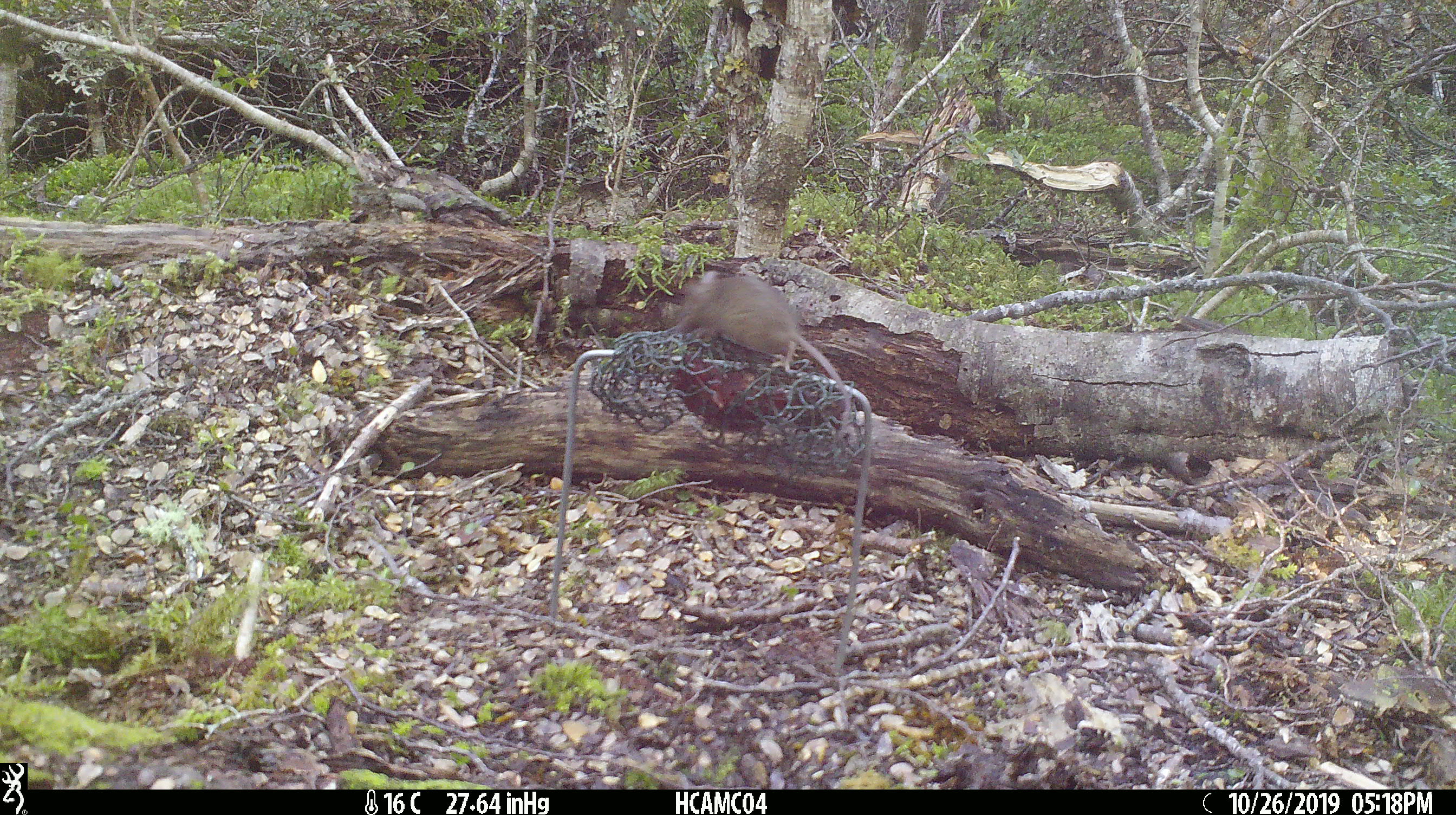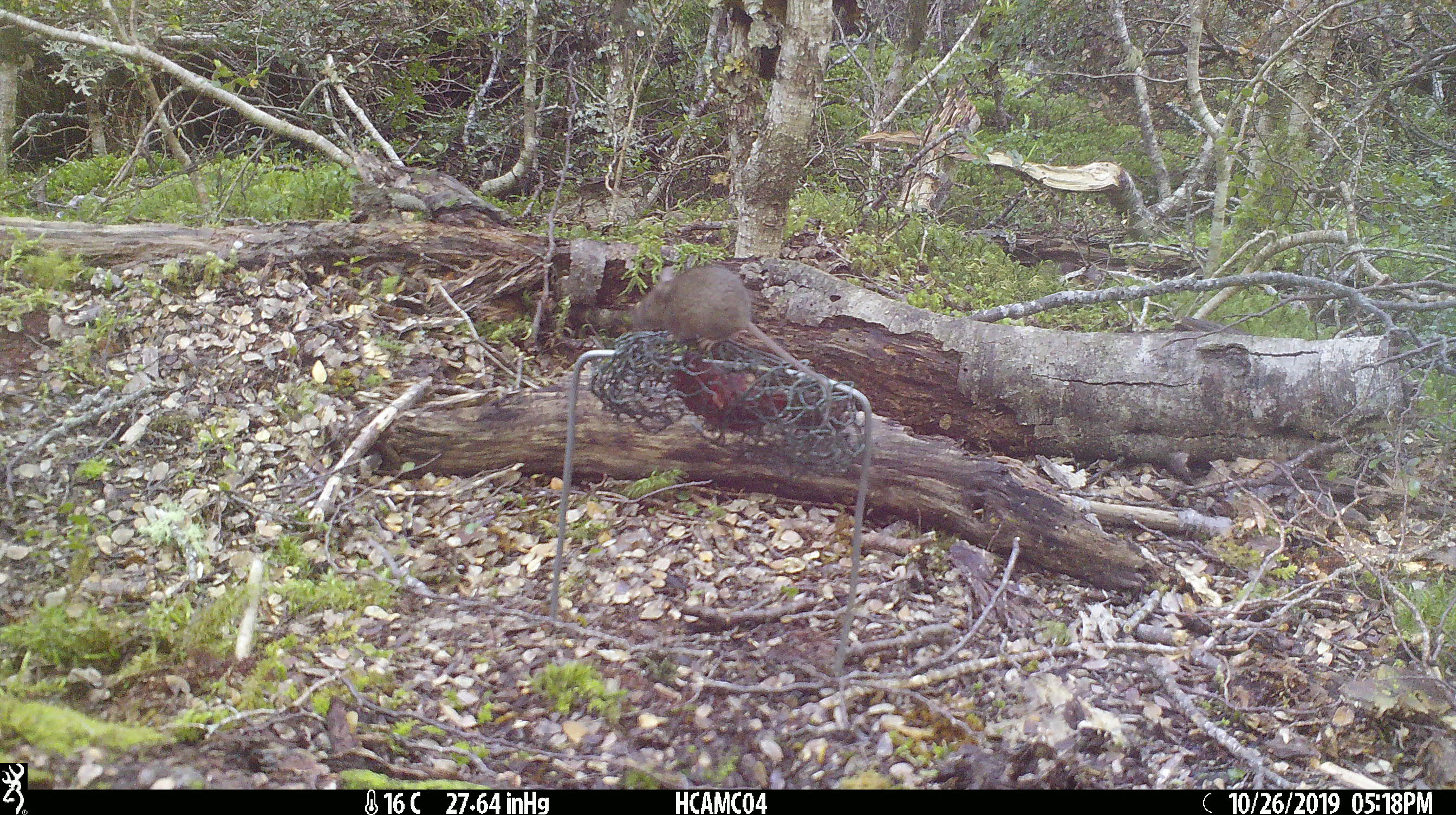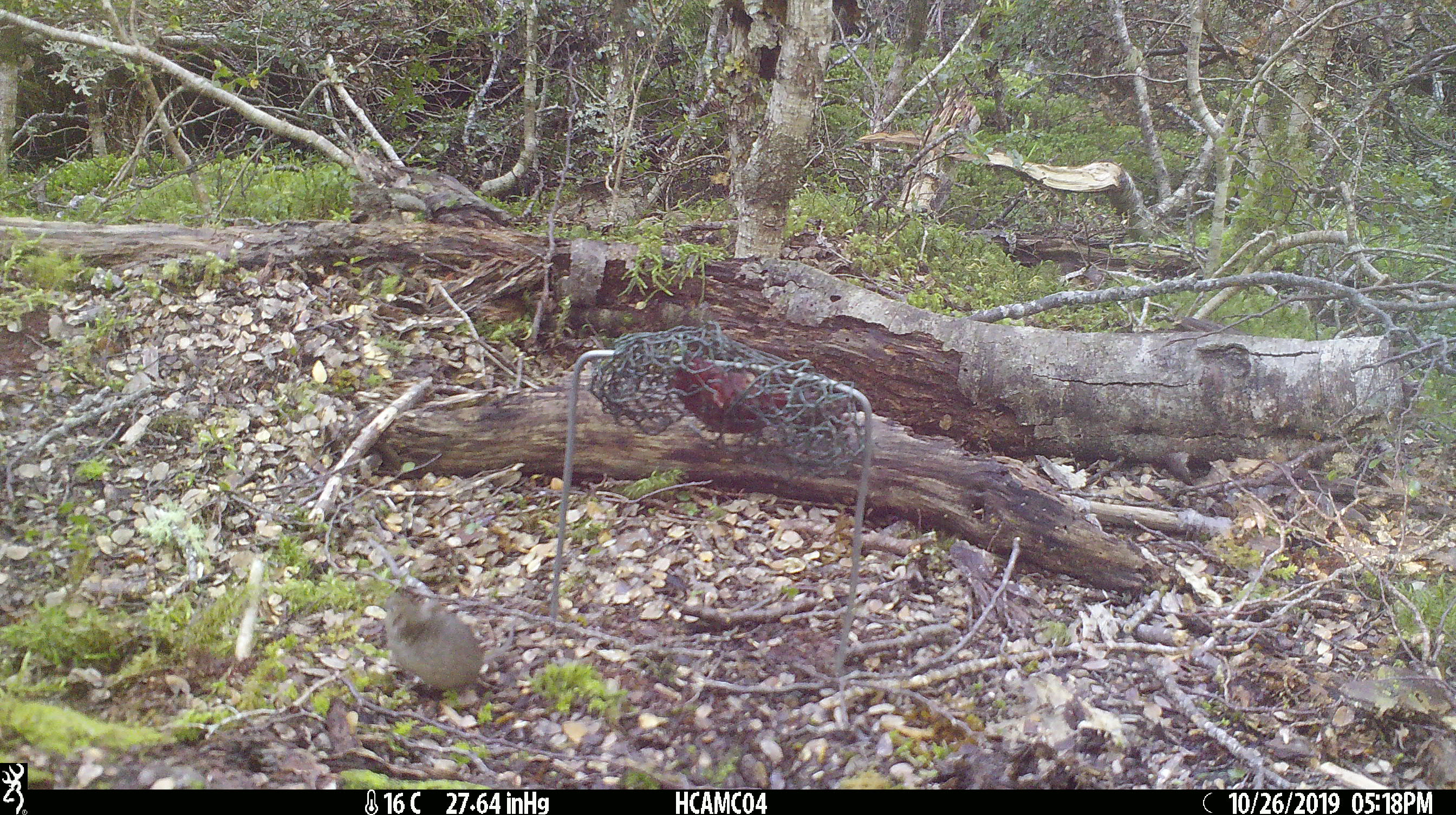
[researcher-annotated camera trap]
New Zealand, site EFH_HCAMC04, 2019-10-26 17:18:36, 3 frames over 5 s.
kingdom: Animalia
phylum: Chordata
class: Mammalia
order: Rodentia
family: Muridae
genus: Mus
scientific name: Mus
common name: mouse